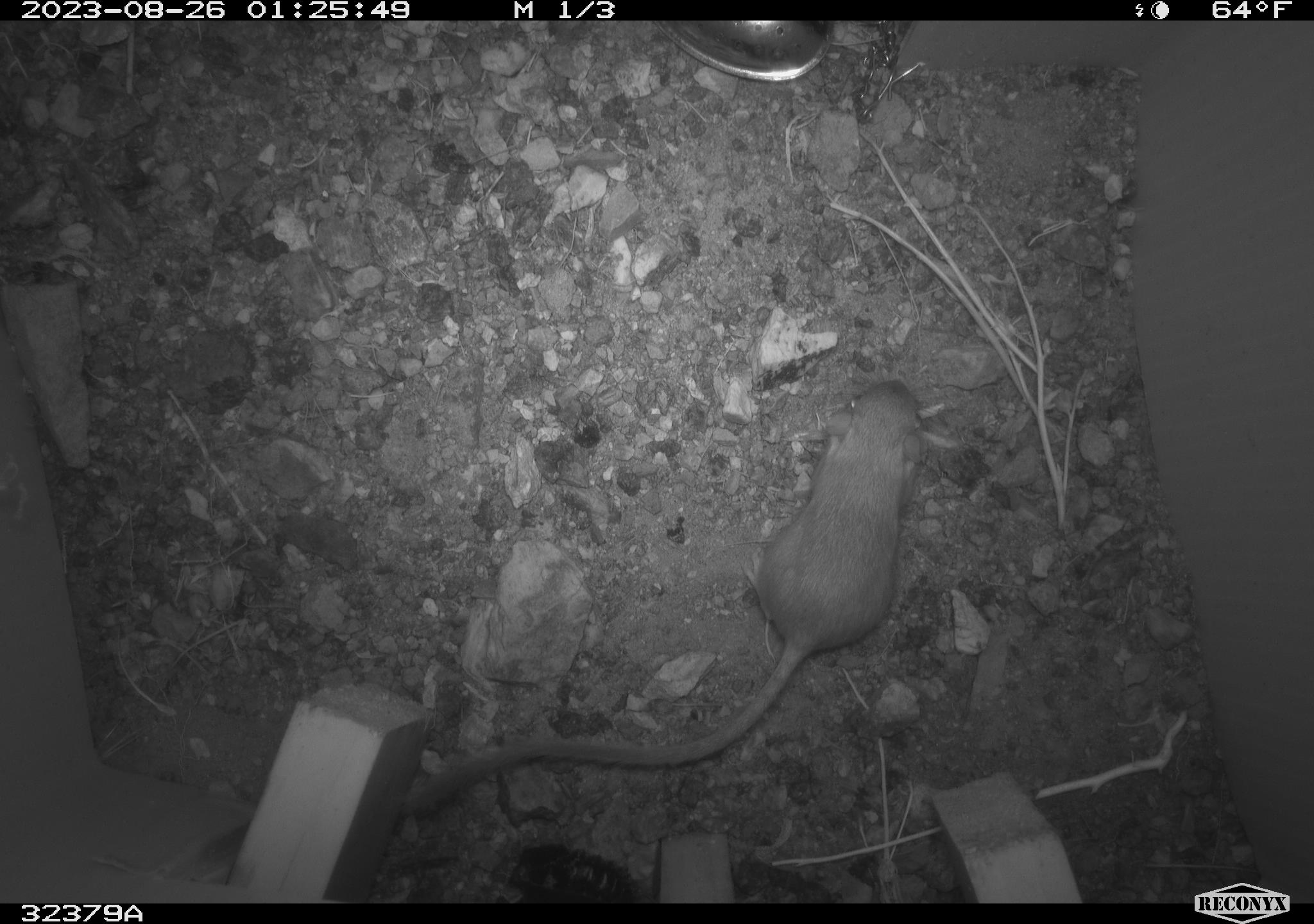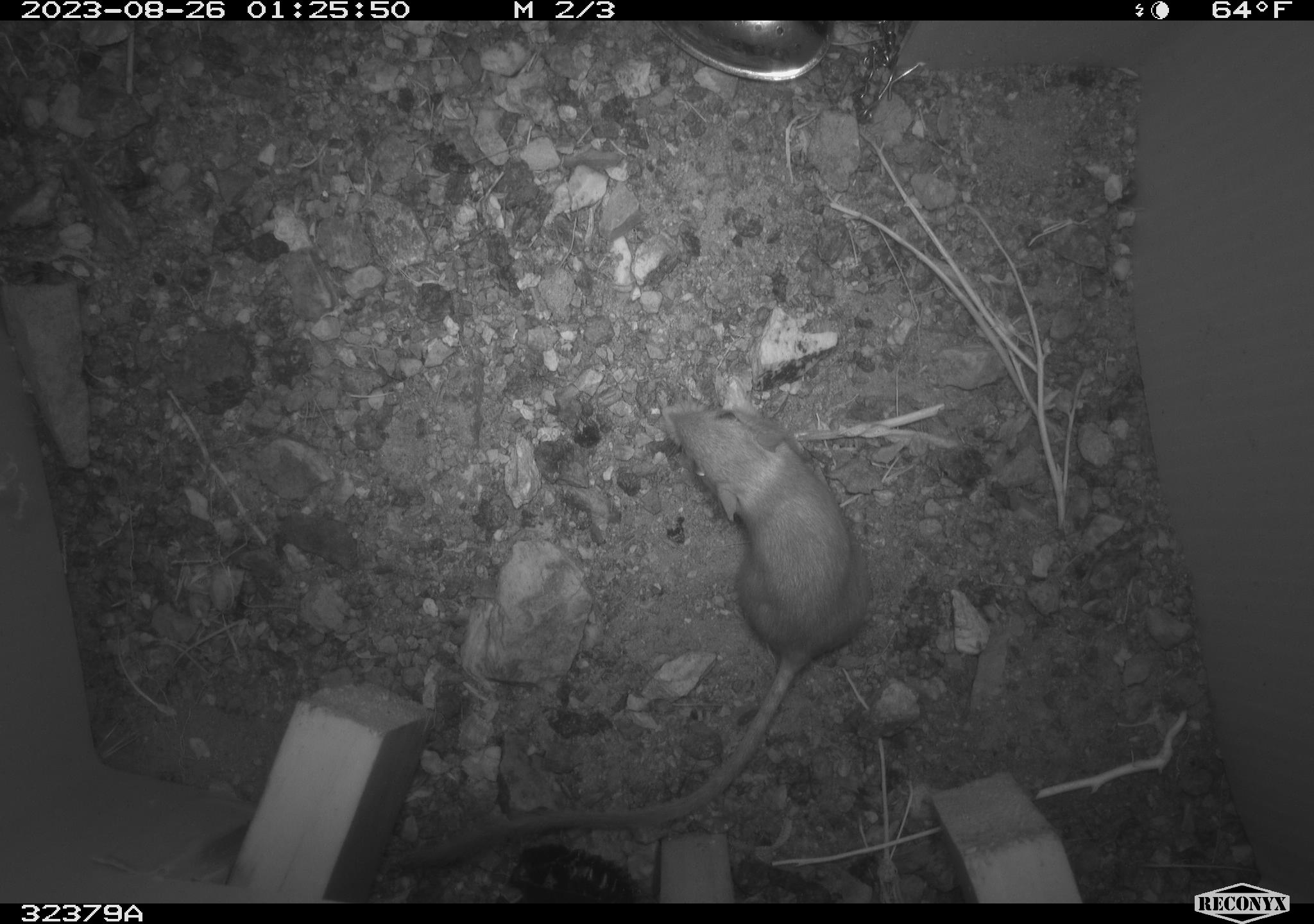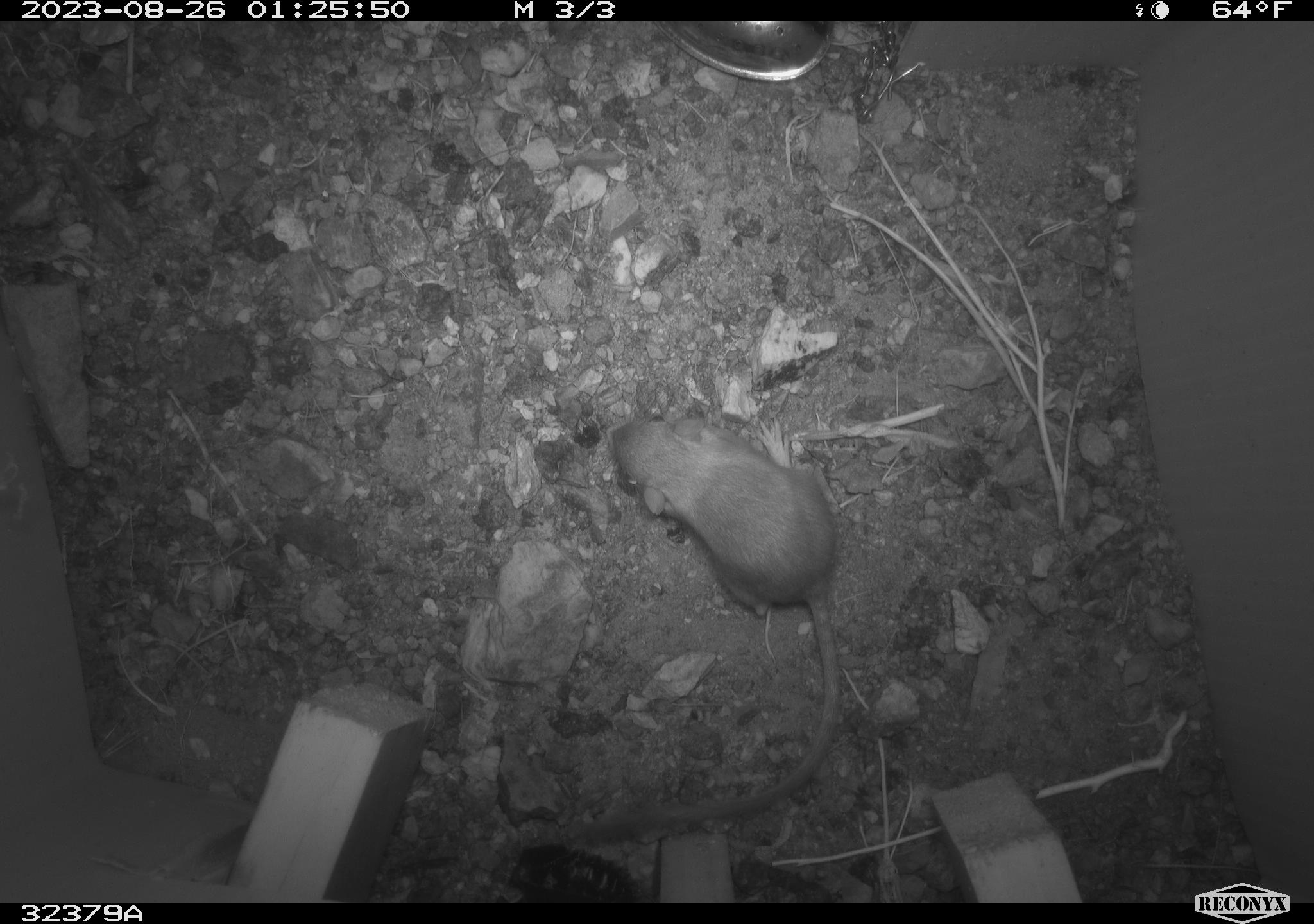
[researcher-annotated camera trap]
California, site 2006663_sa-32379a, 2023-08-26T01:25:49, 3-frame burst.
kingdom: Animalia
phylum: Chordata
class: Mammalia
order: Rodentia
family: Heteromyidae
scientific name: Heteromyidae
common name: kangaroo rats and pocket mice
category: heteromyidae family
Heteromyidae family (kangaroo rats and pocket mice) (Heteromyidae).